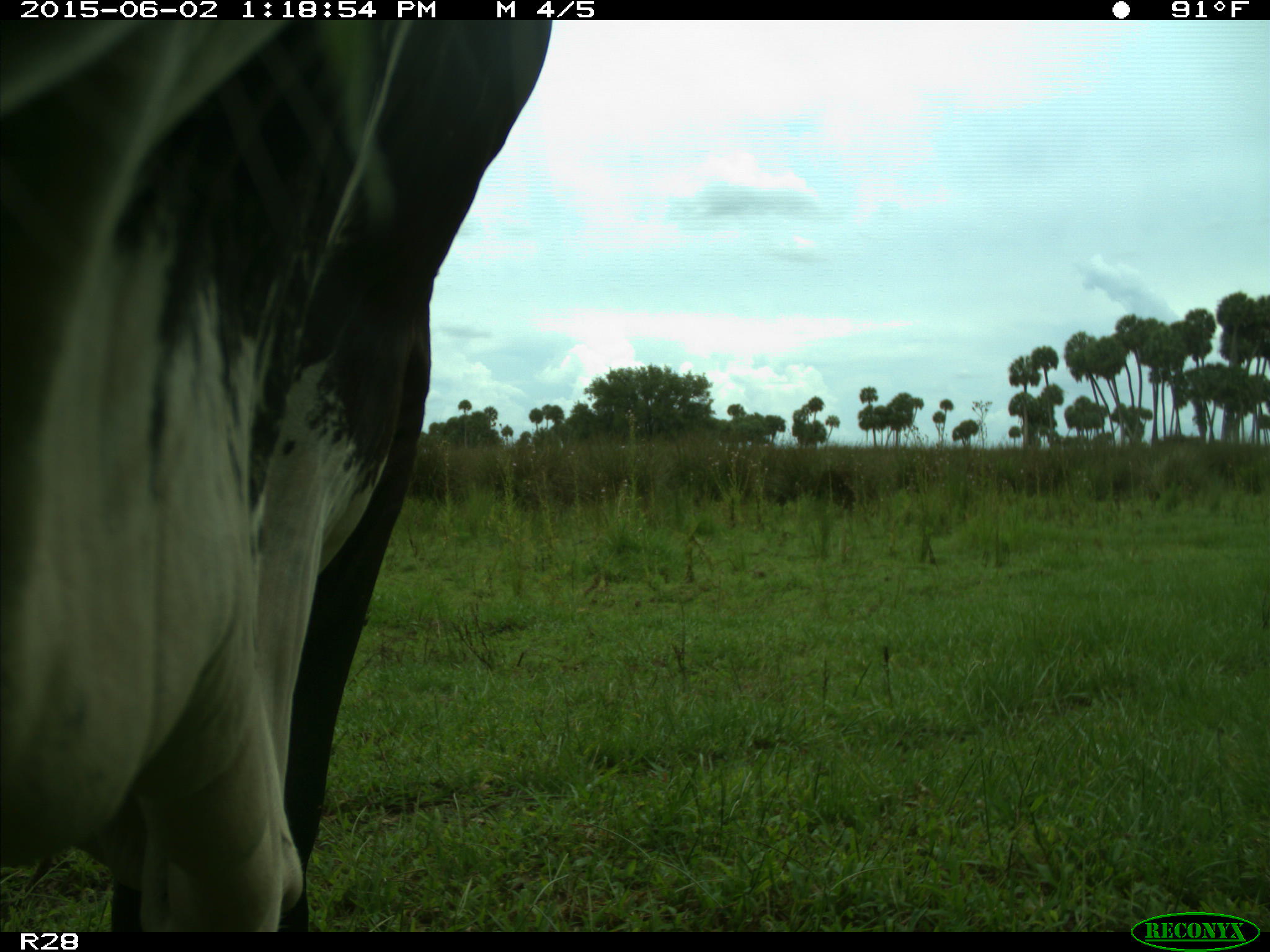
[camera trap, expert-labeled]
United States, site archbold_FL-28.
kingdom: Animalia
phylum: Chordata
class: Mammalia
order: Artiodactyla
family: Bovidae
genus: Bos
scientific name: Bos taurus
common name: domestic cow